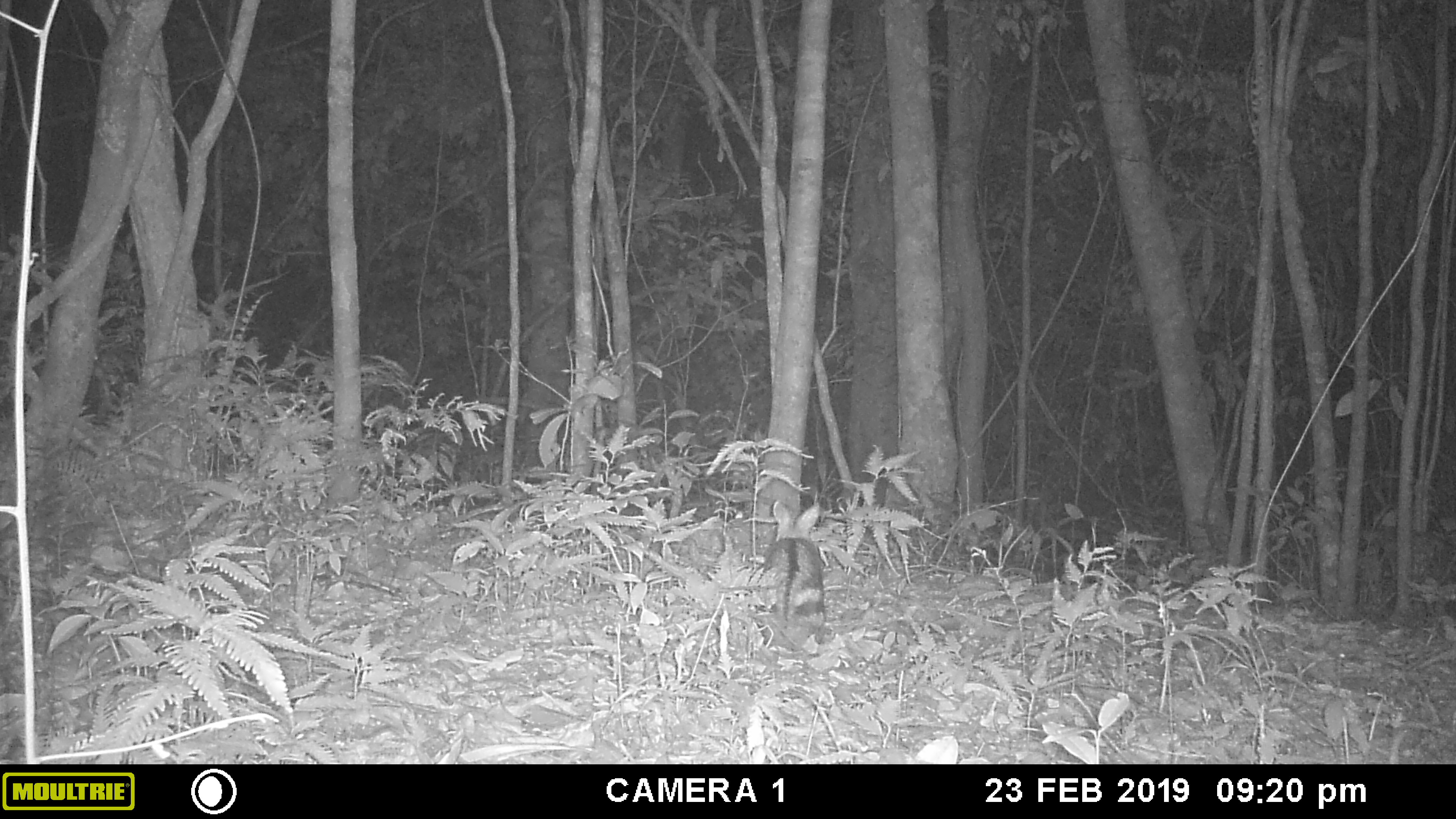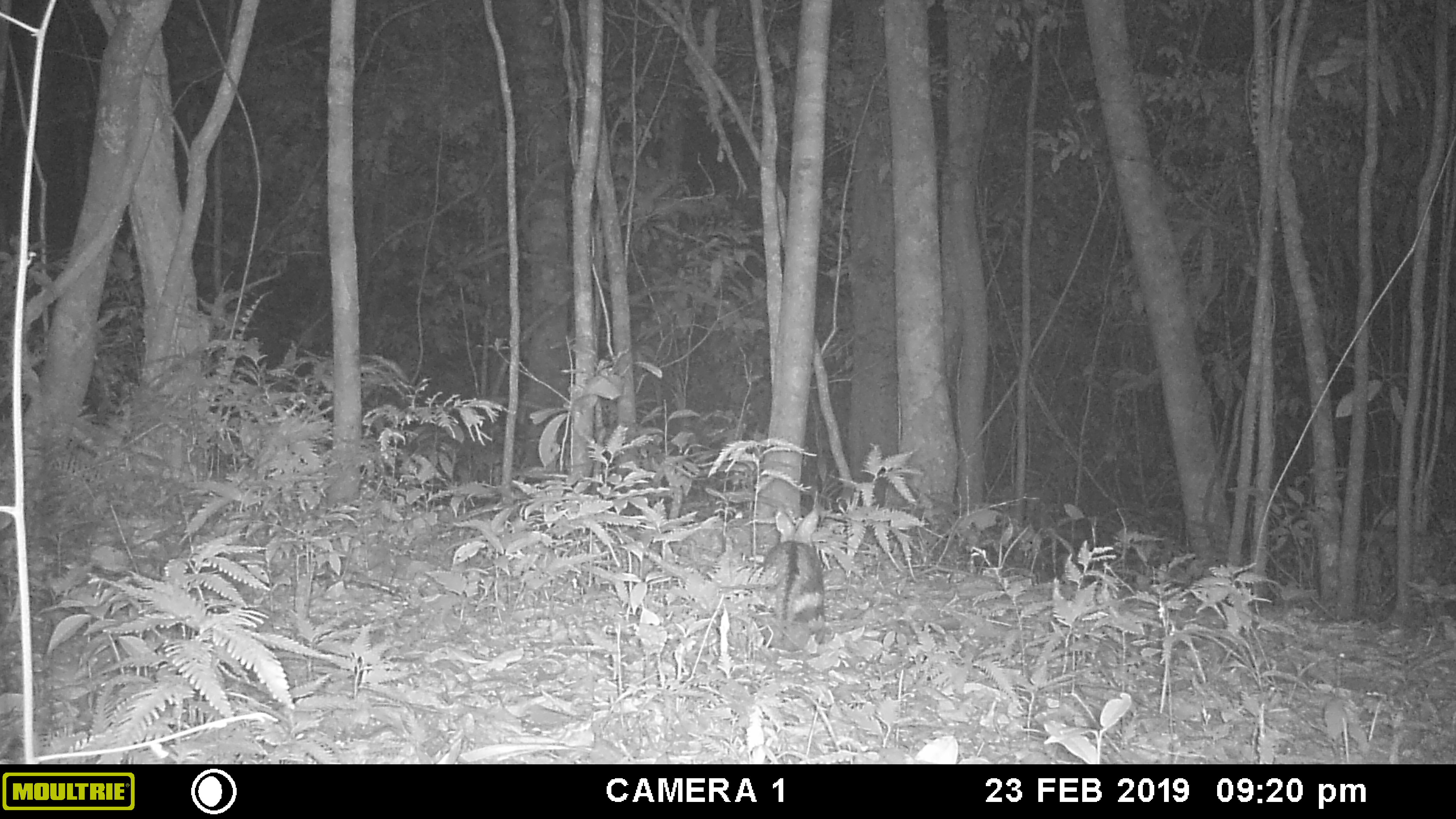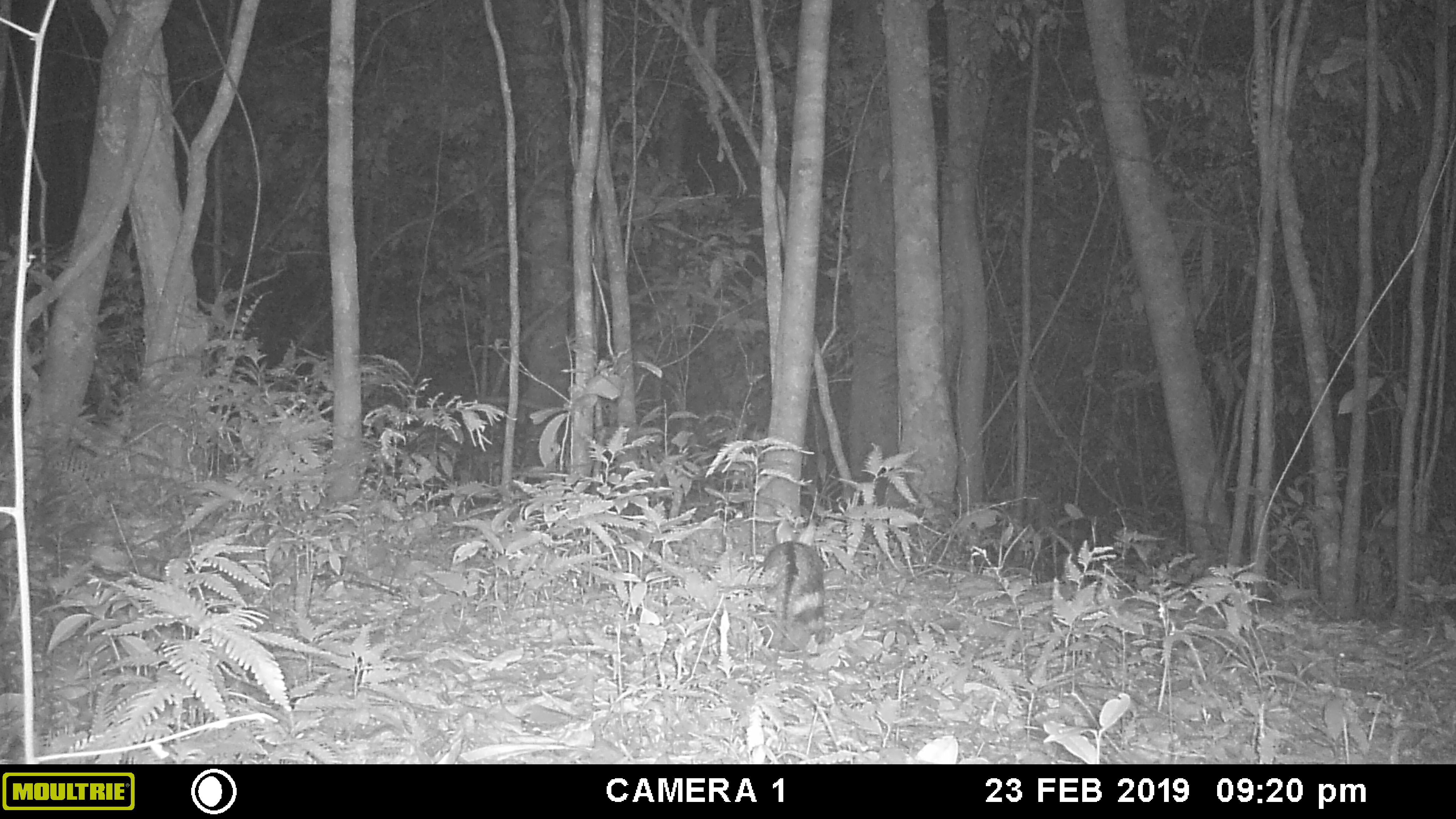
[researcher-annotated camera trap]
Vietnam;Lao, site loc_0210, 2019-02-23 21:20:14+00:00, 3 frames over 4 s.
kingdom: Animalia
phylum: Chordata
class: Mammalia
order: Lagomorpha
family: Leporidae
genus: Nesolagus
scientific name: Nesolagus timminsi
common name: annamite striped rabbit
Annamite striped rabbit (Nesolagus timminsi). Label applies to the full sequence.